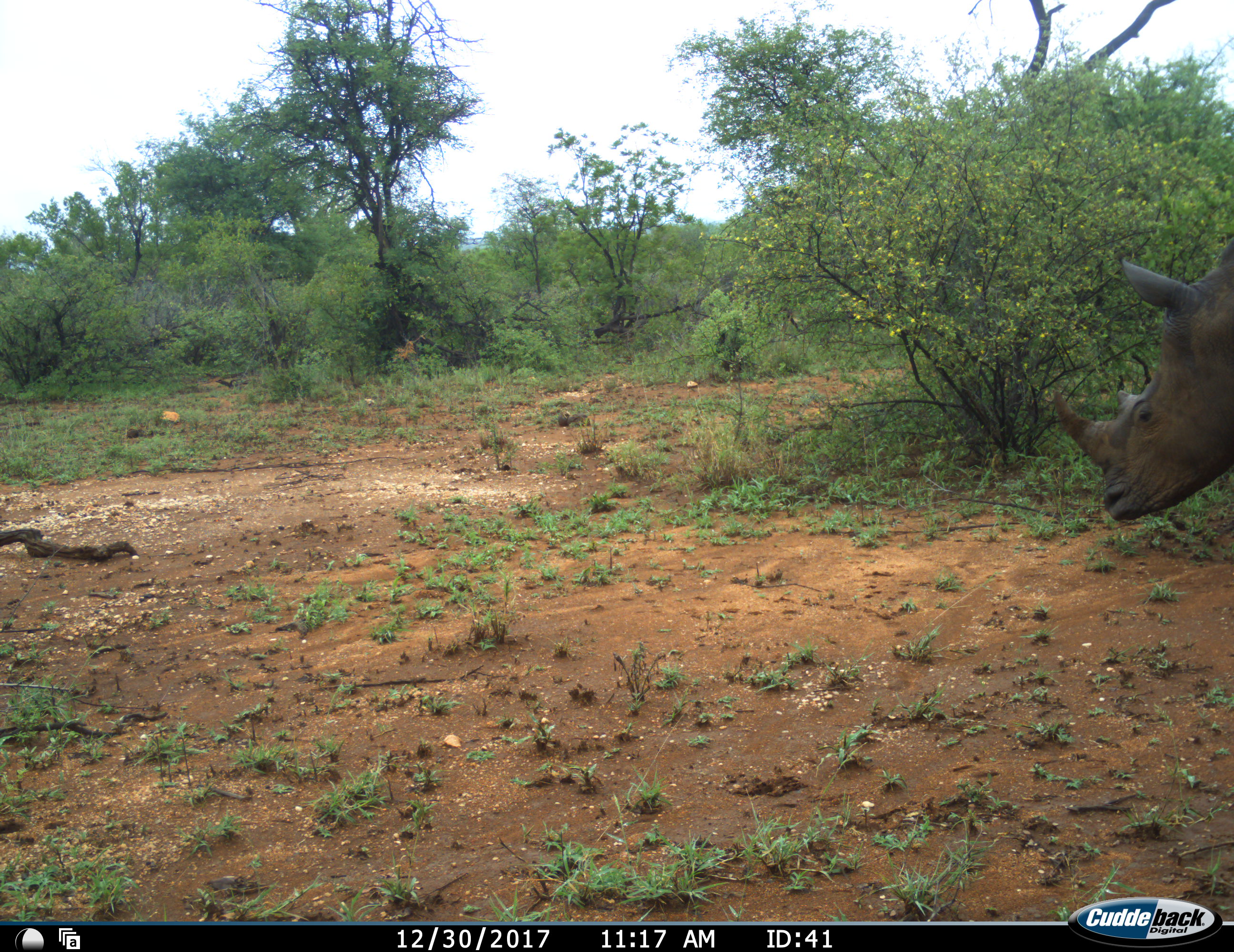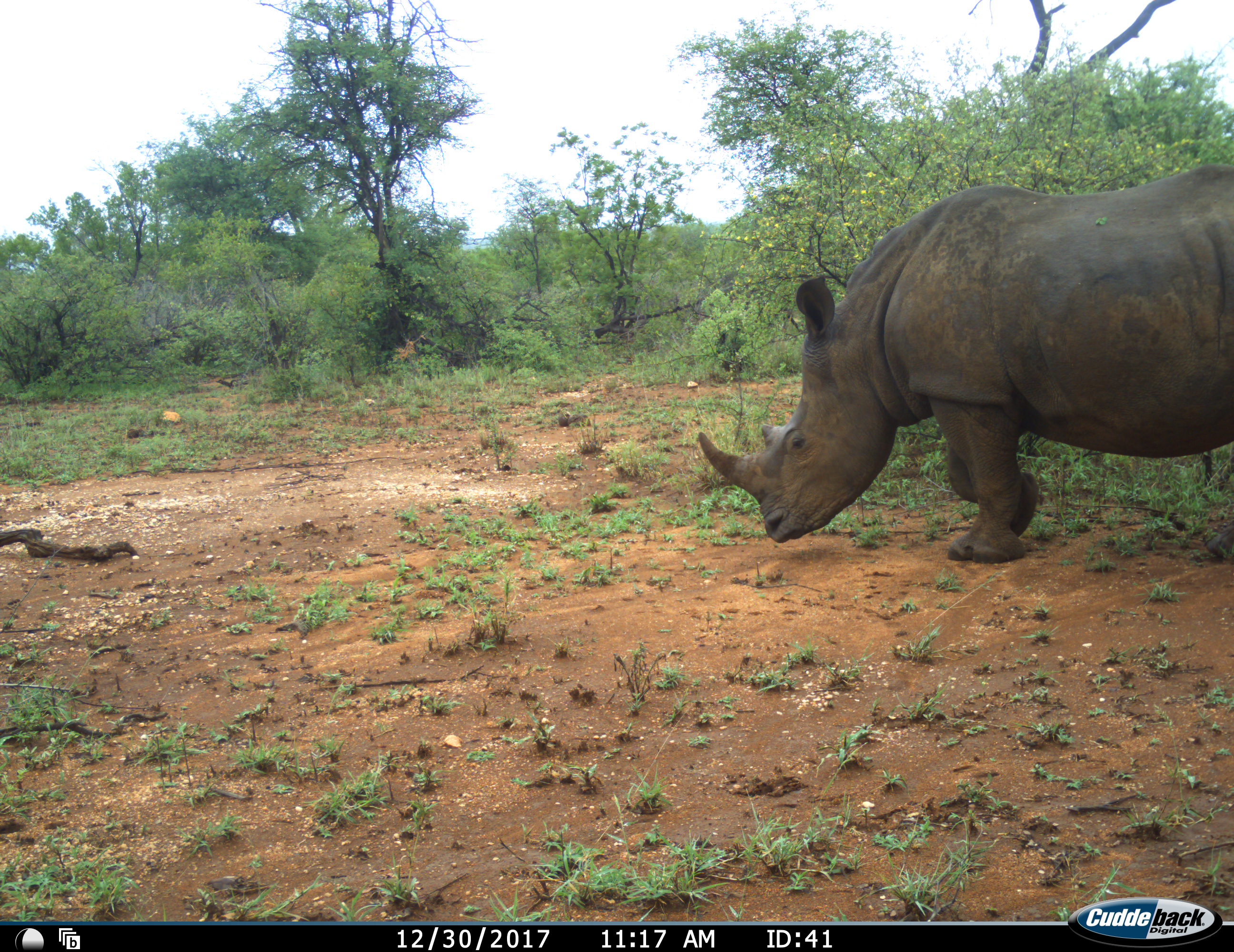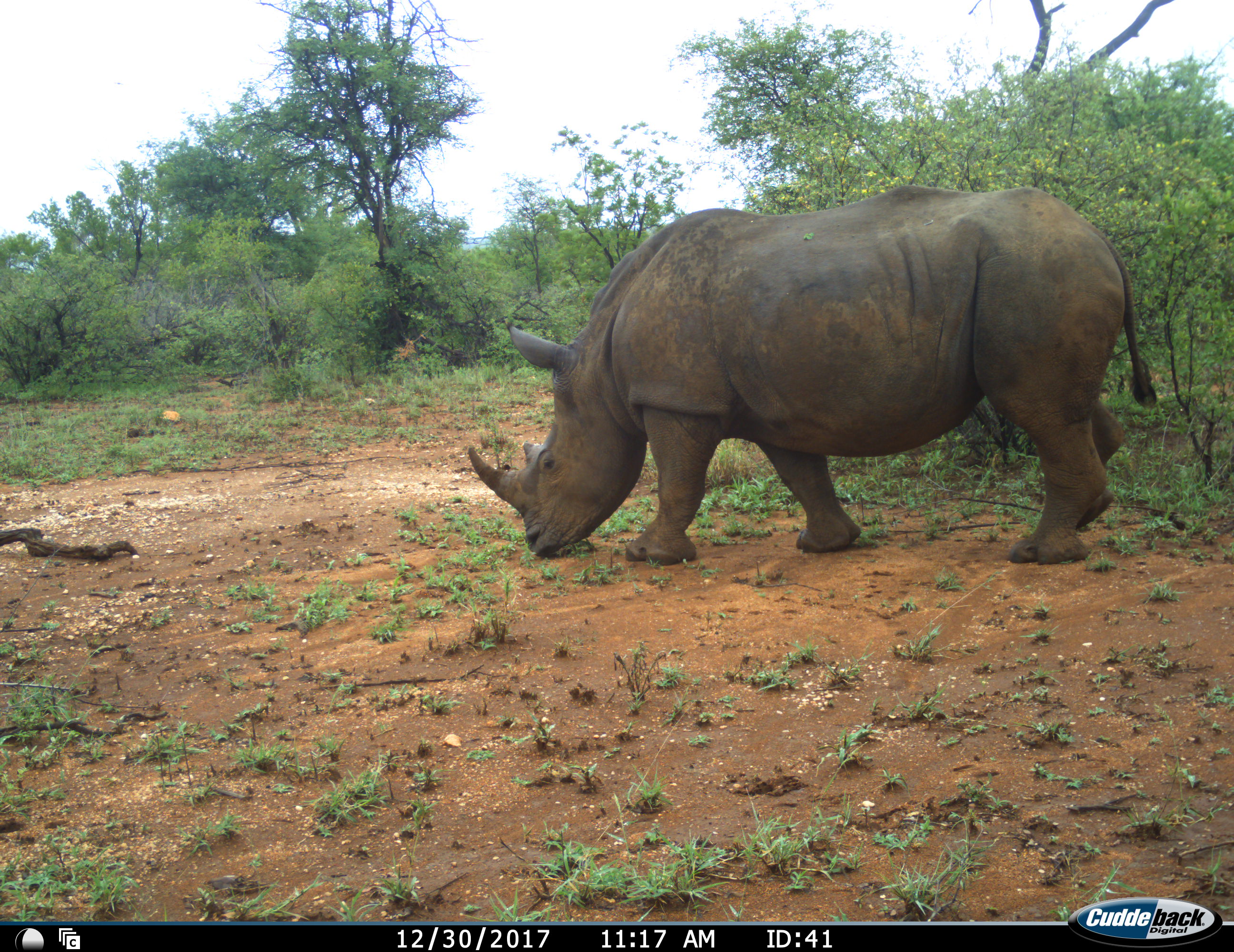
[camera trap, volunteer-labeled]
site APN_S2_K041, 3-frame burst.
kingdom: Animalia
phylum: Chordata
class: Mammalia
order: Perissodactyla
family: Rhinocerotidae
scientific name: Rhinocerotidae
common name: unknown rhinoceros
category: rhinocerosunknown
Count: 1.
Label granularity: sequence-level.